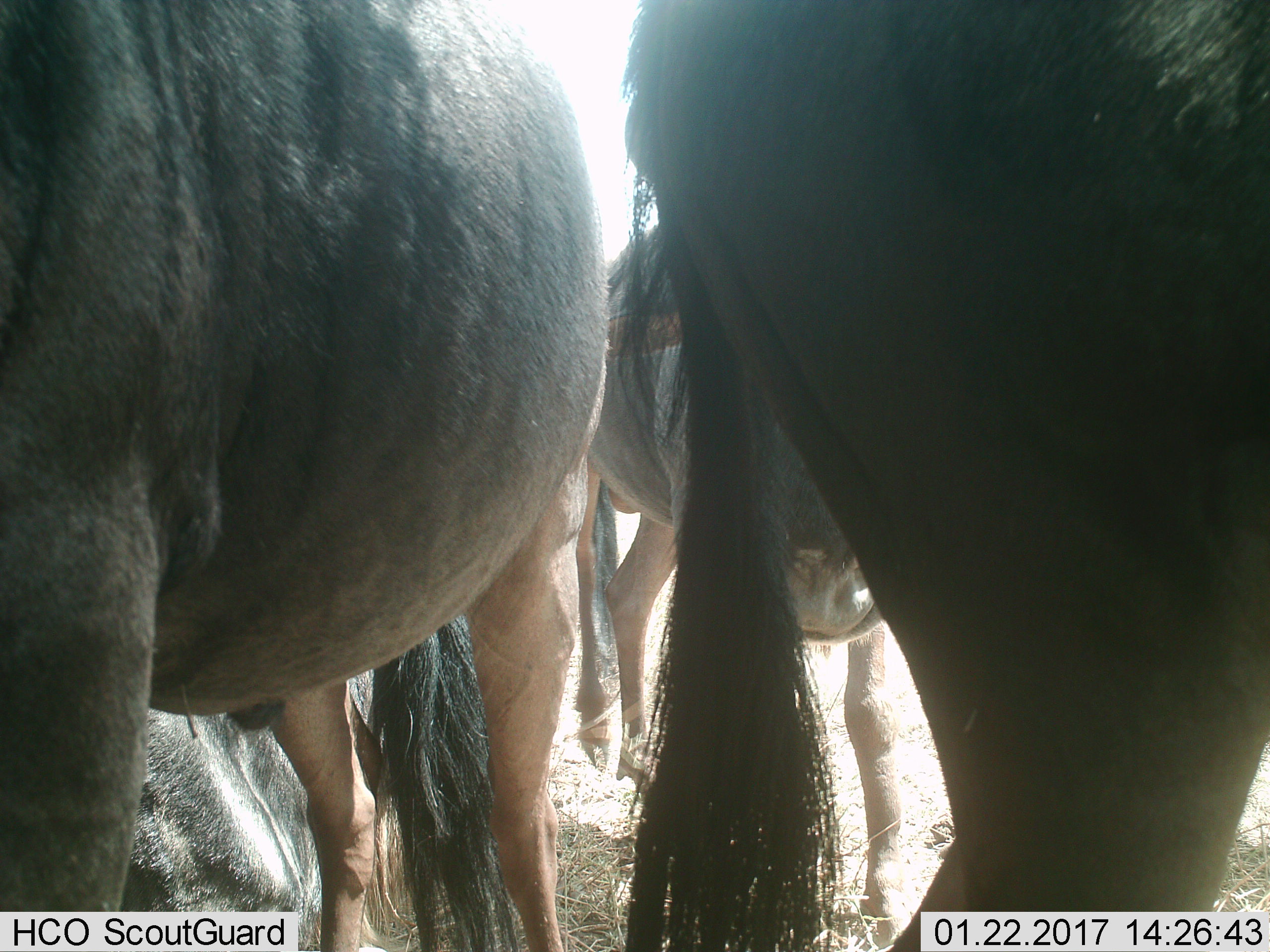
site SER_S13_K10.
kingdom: Animalia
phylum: Chordata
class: Mammalia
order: Artiodactyla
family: Bovidae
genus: Connochaetes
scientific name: Connochaetes taurinus taurinus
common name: blue wildebeest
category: wildebeestblue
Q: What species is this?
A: Wildebeestblue (blue wildebeest) (Connochaetes taurinus taurinus).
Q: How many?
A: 4.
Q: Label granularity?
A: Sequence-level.